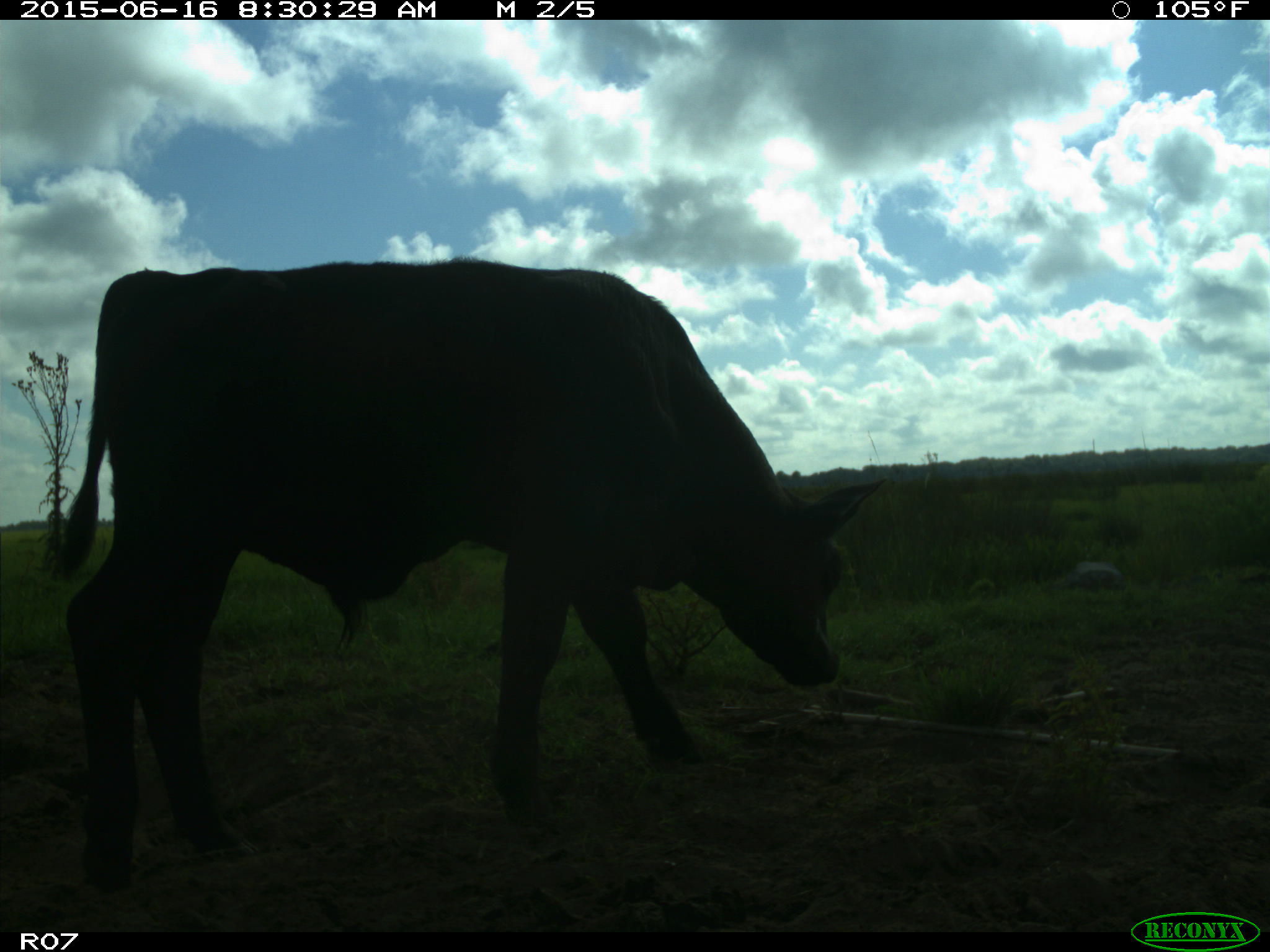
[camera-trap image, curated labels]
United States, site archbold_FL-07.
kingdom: Animalia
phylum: Chordata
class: Mammalia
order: Artiodactyla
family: Bovidae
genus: Bos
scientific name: Bos taurus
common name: domestic cow